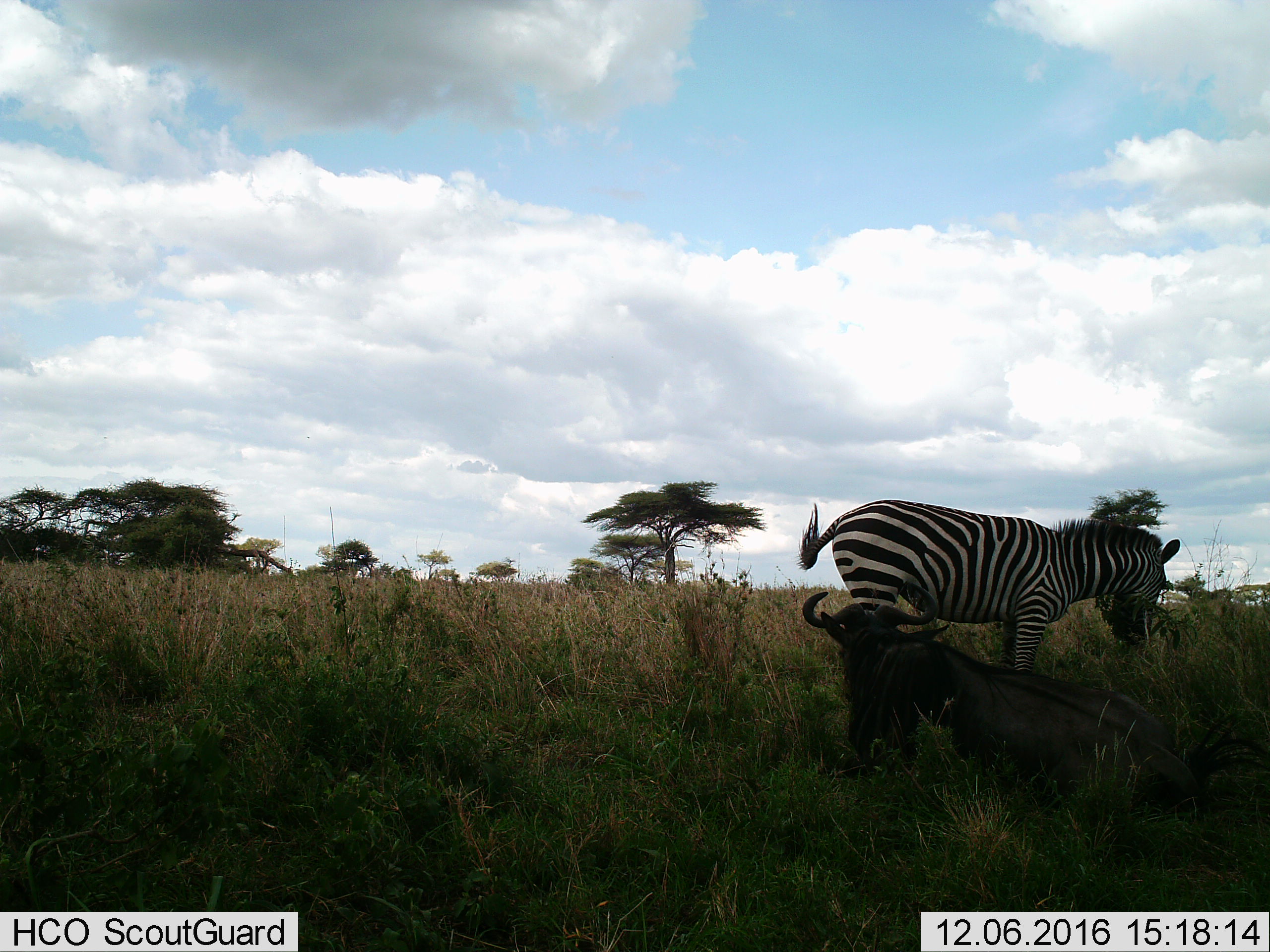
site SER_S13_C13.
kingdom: Animalia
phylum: Chordata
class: Mammalia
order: Artiodactyla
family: Bovidae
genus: Connochaetes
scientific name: Connochaetes taurinus taurinus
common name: blue wildebeest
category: wildebeestblue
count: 1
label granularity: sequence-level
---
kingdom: Animalia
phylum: Chordata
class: Mammalia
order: Perissodactyla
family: Equidae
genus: Equus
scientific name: Equus quagga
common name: plains zebra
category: zebraplains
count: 1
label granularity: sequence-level